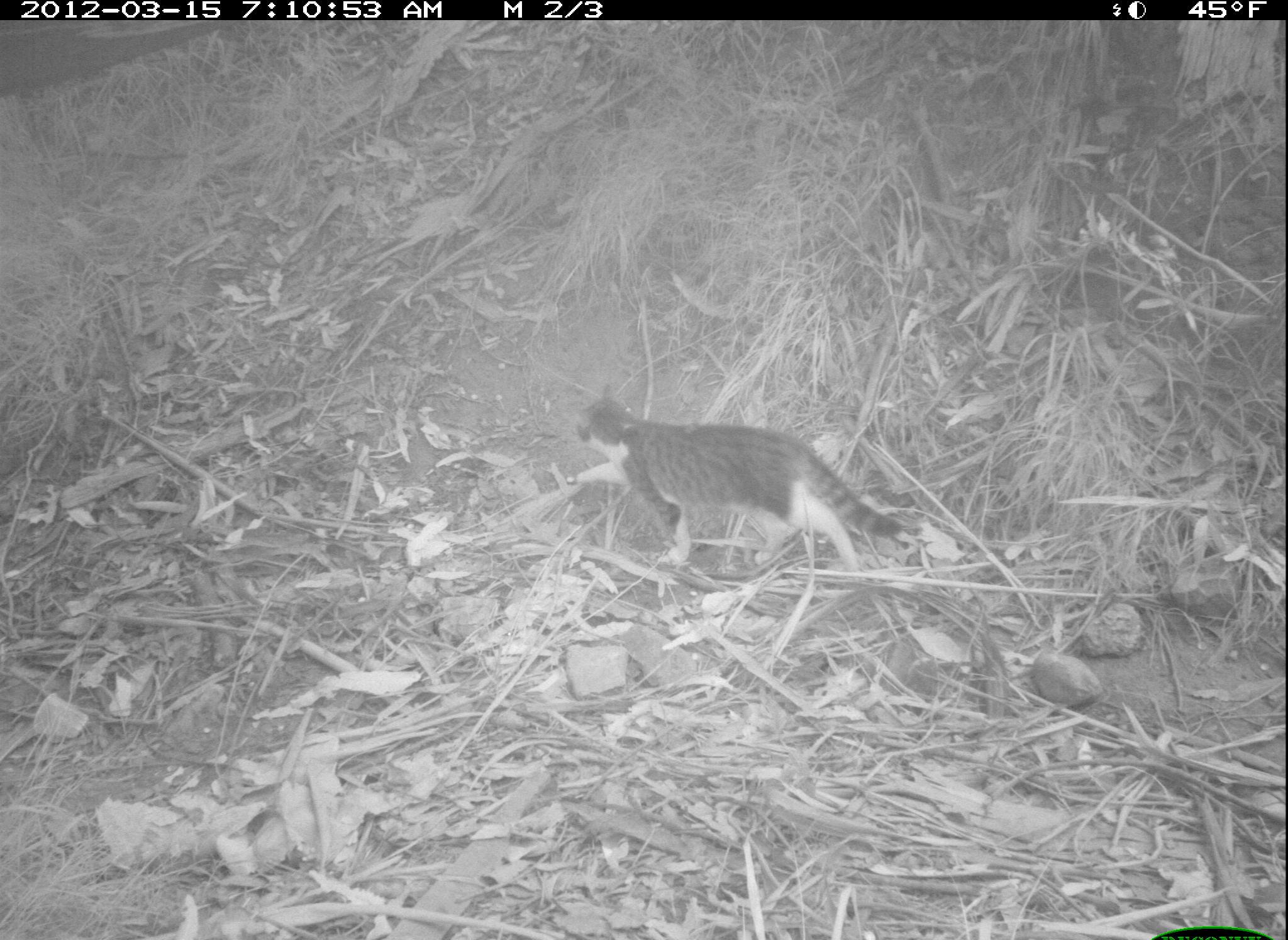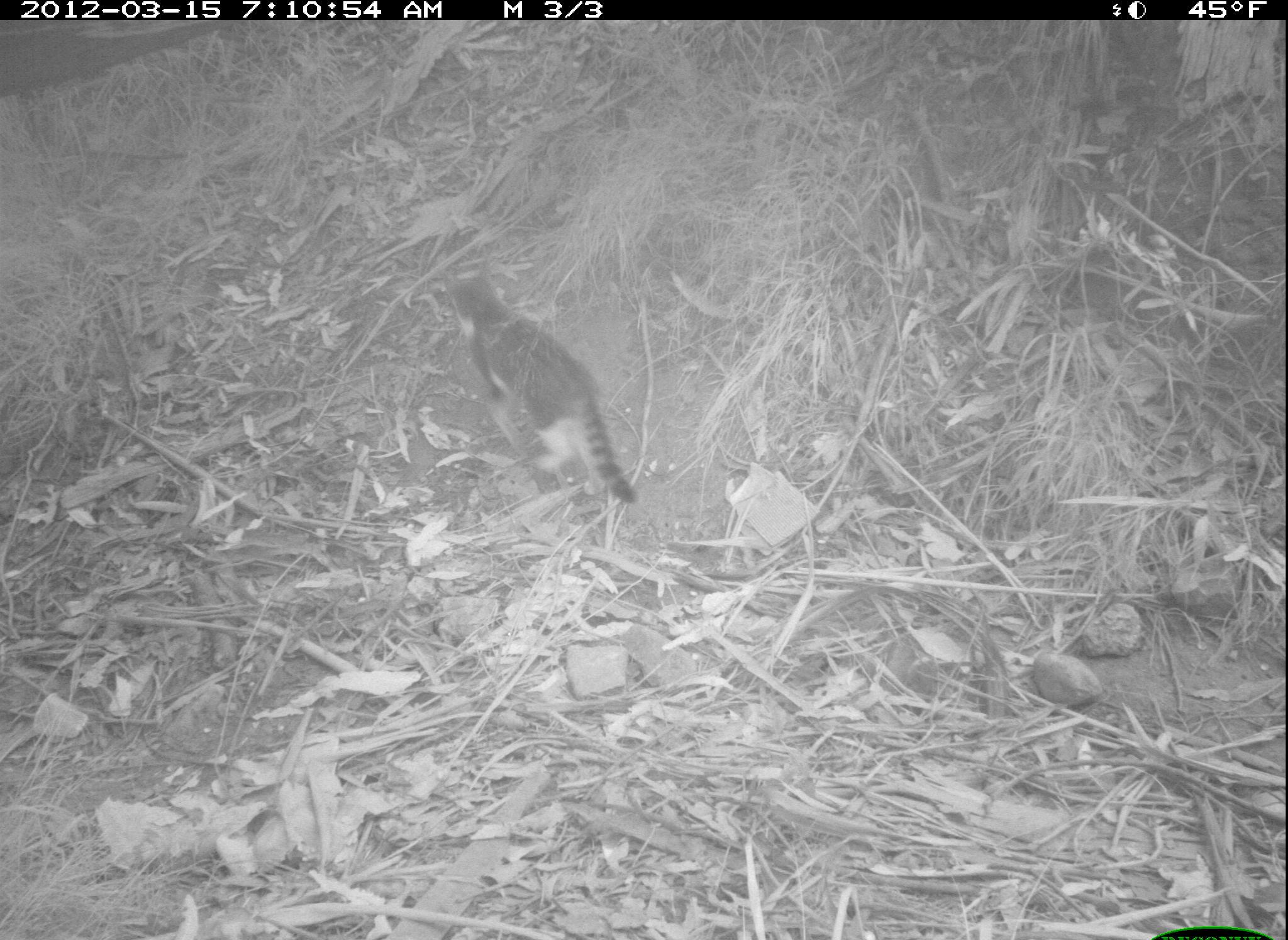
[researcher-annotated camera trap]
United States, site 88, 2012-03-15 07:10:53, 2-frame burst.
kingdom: Animalia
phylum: Chordata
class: Mammalia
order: Carnivora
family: Felidae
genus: Felis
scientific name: Felis catus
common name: cat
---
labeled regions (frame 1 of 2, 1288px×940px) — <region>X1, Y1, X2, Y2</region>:
cat: <region>562, 375, 918, 593</region>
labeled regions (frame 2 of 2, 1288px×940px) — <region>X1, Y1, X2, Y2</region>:
cat: <region>435, 256, 650, 509</region>